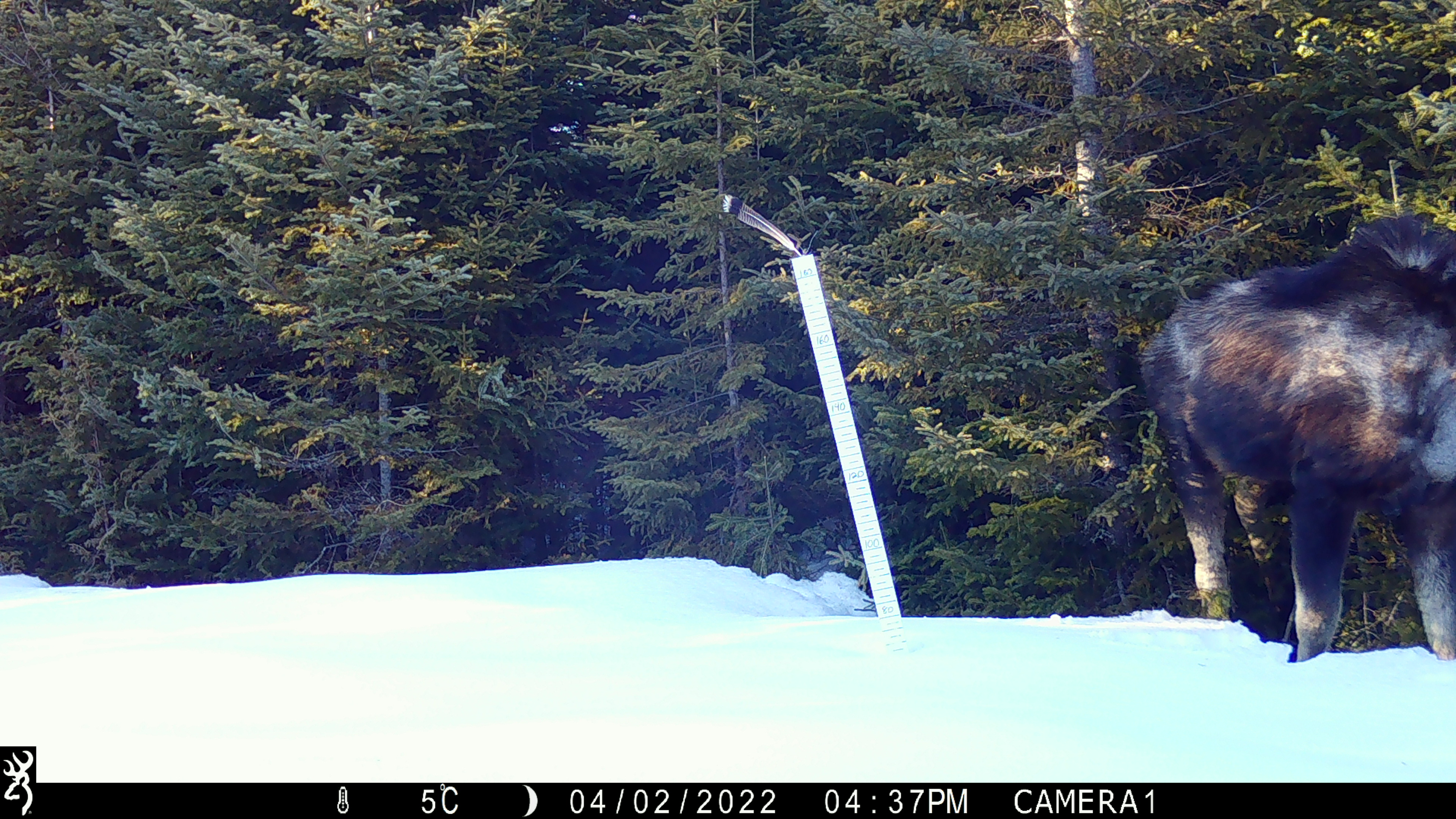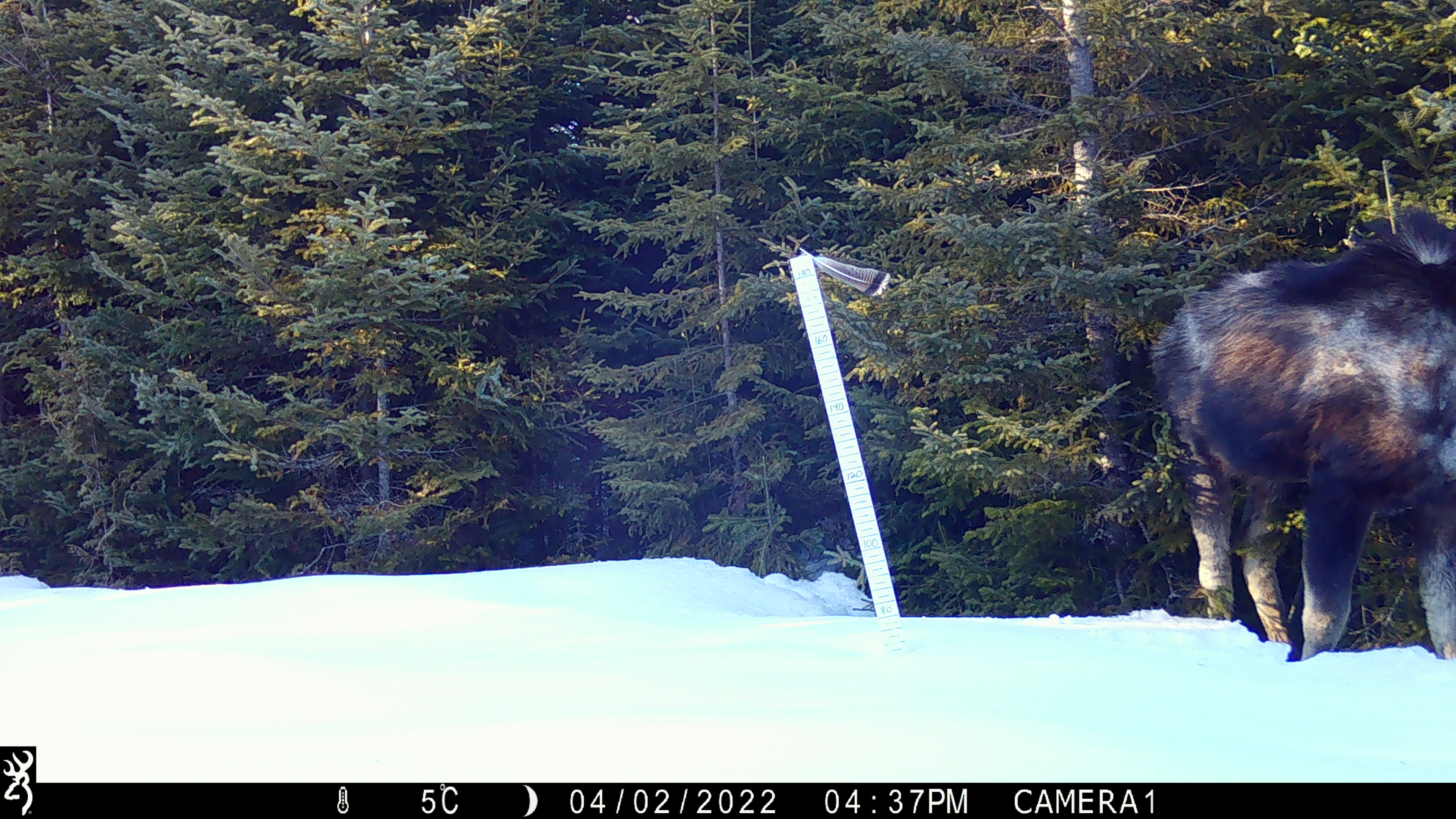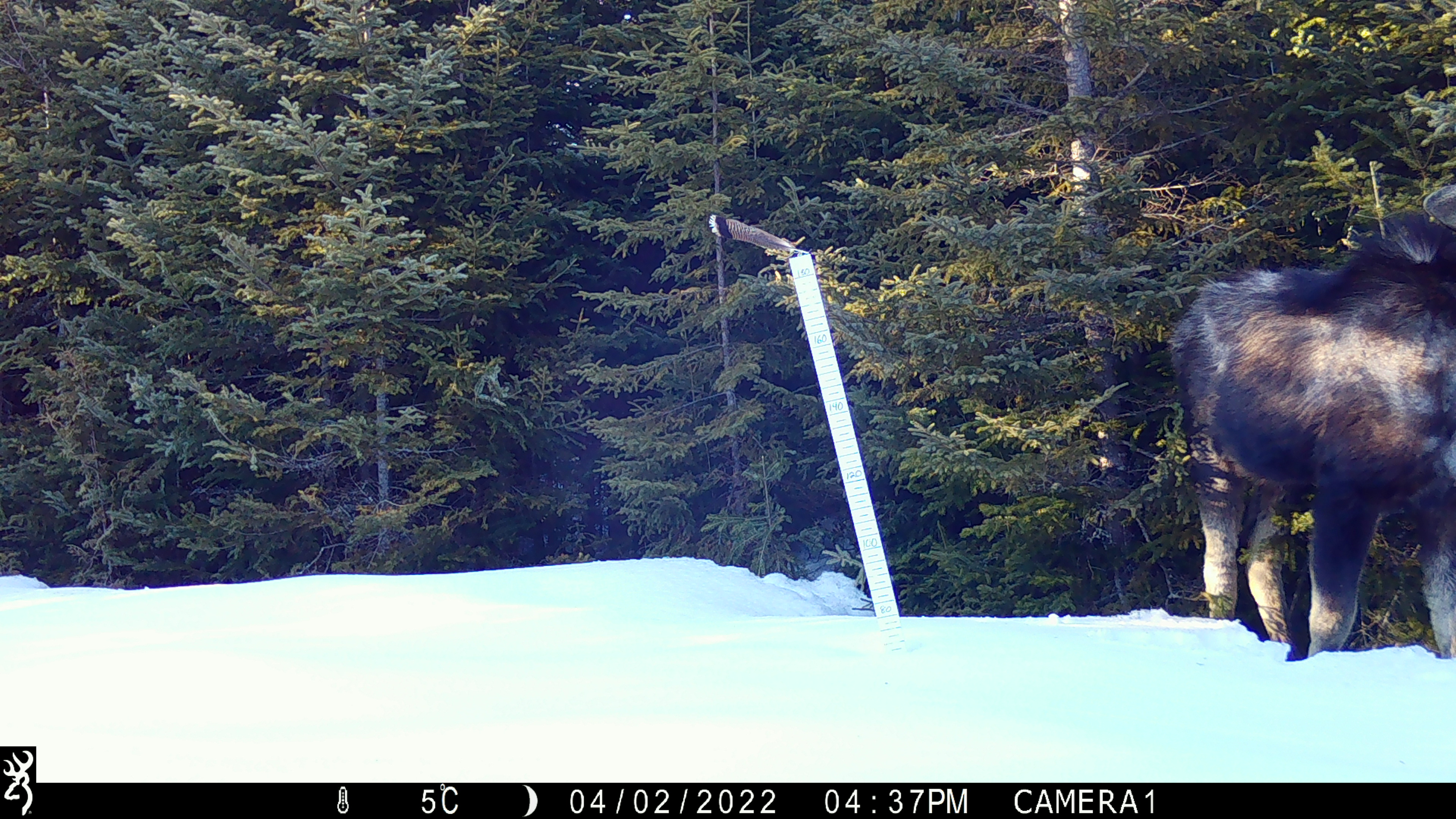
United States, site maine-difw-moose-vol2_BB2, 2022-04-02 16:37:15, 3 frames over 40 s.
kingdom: Animalia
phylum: Chordata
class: Mammalia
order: Artiodactyla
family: Cervidae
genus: Alces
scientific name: Alces alces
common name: moose